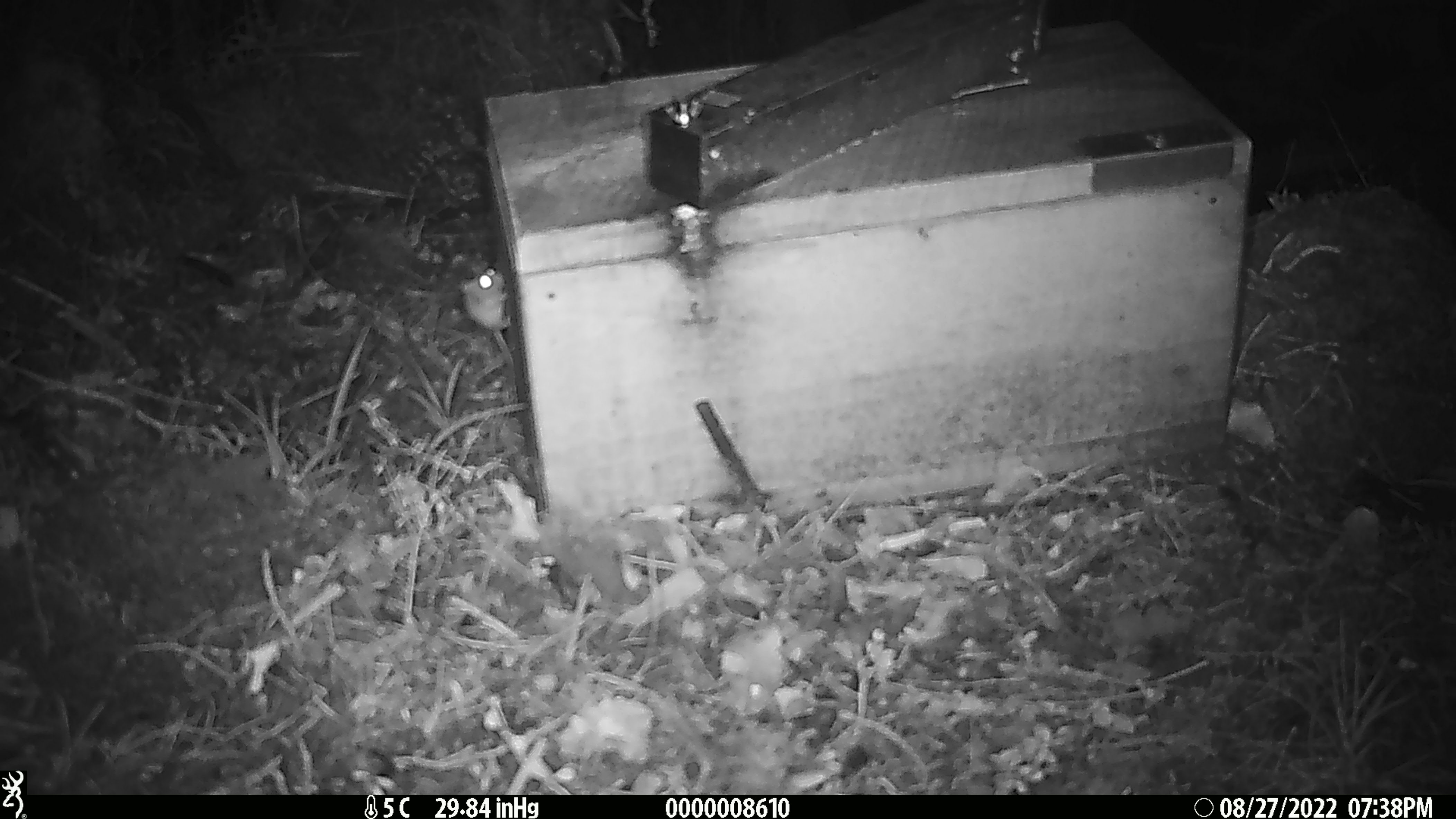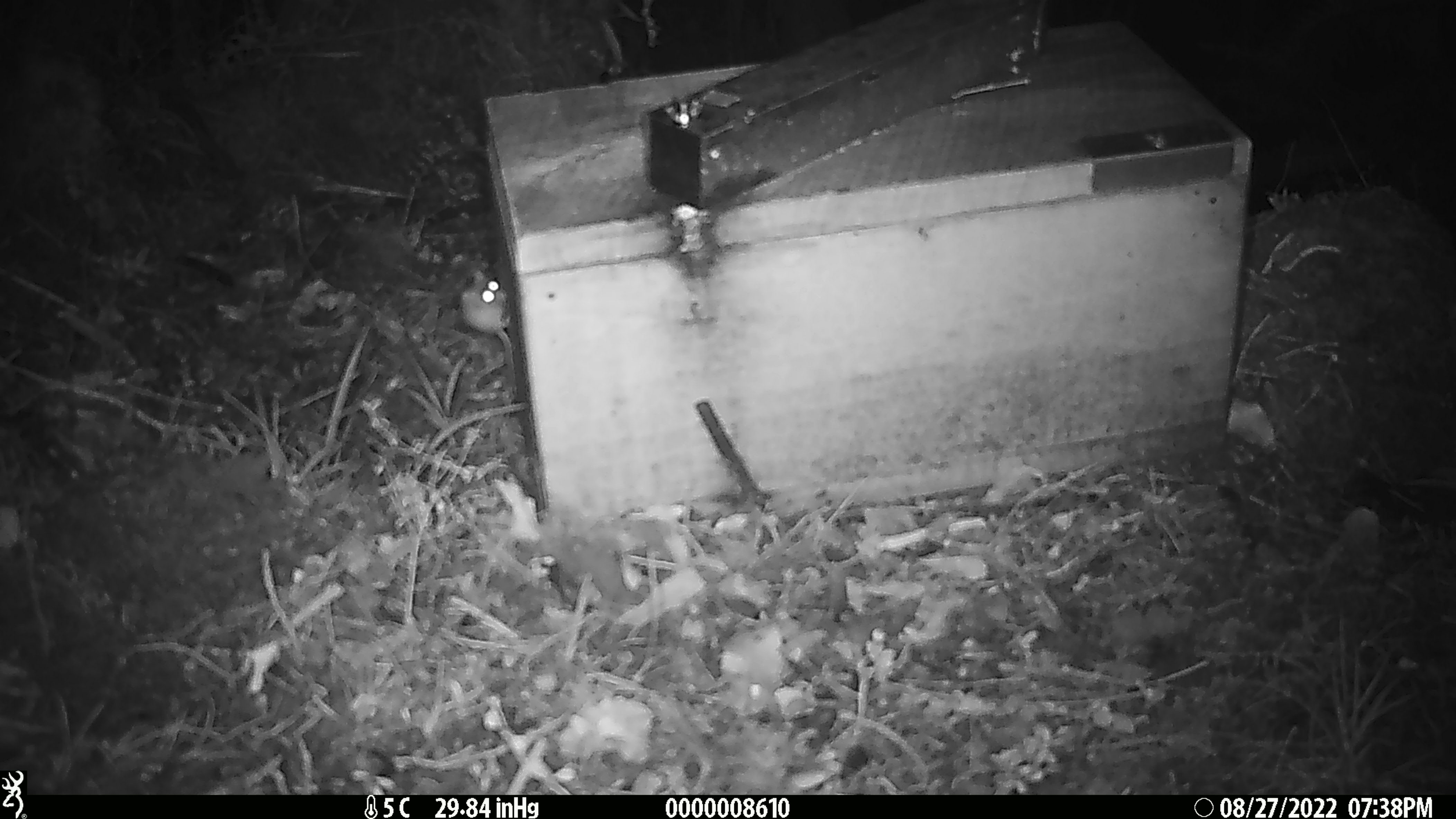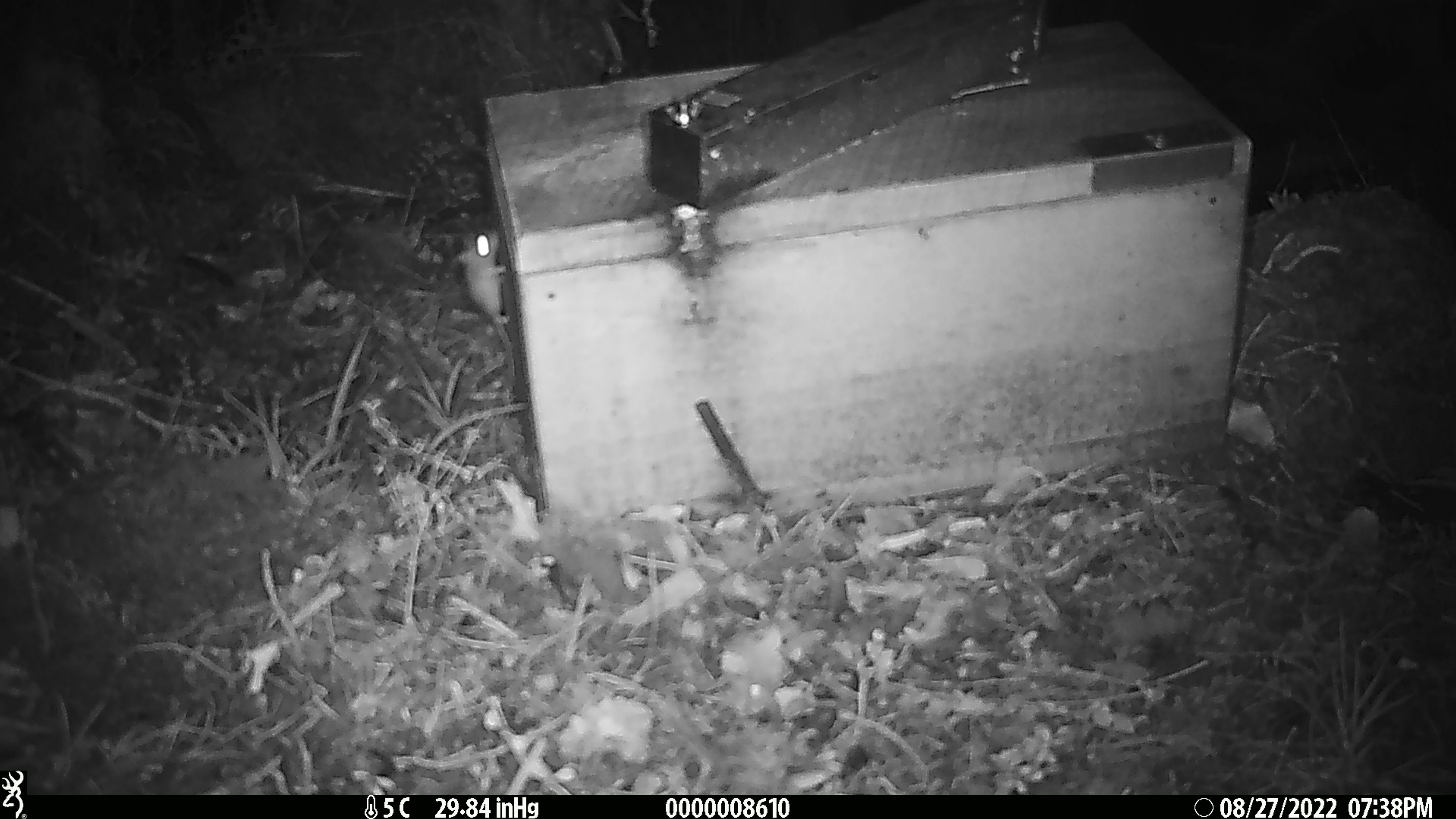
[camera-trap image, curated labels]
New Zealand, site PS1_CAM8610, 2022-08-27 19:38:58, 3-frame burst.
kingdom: Animalia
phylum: Chordata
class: Mammalia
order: Rodentia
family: Muridae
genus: Mus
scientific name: Mus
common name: mouse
Mouse (Mus).